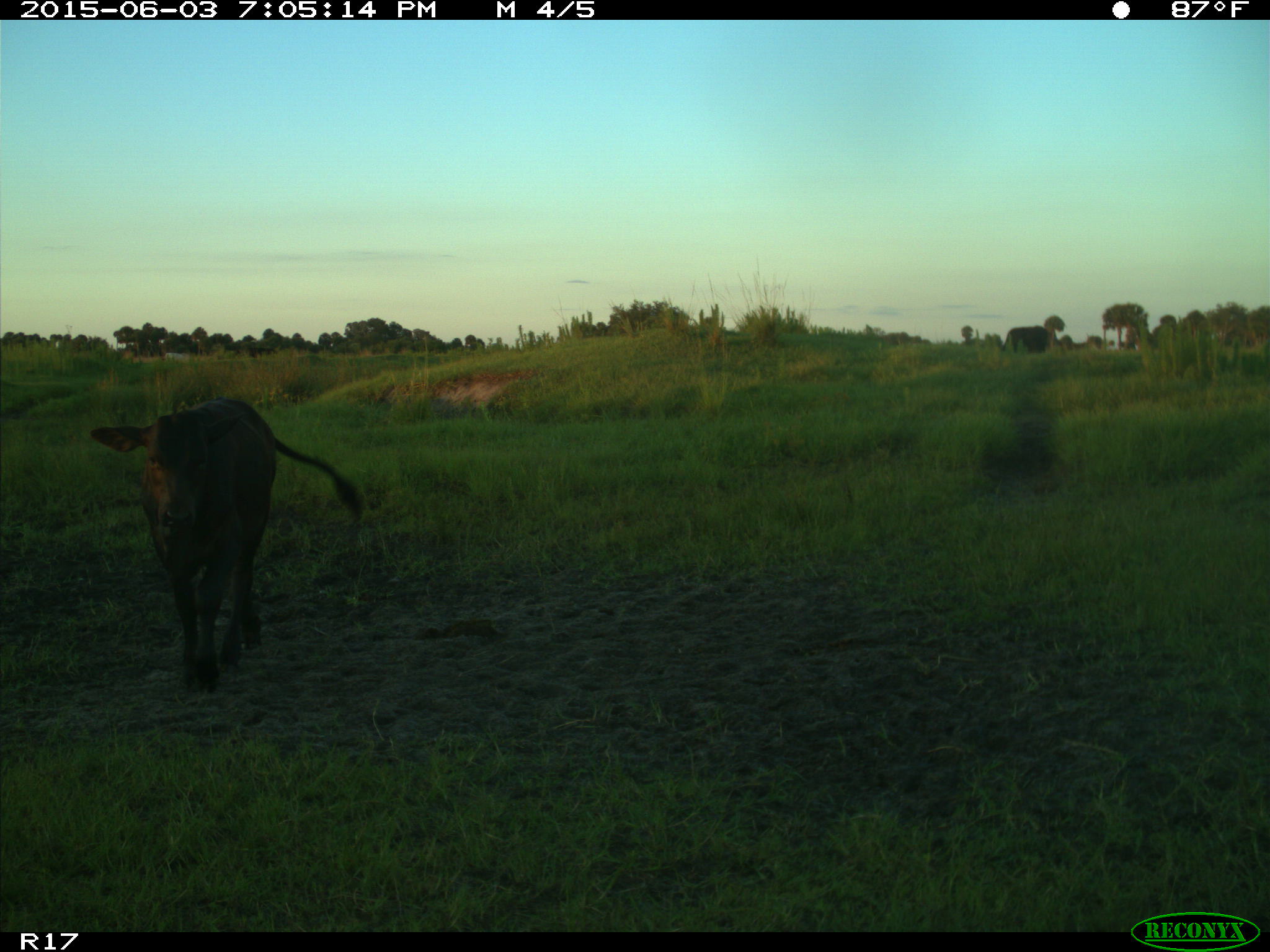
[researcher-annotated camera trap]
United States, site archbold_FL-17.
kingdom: Animalia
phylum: Chordata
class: Mammalia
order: Artiodactyla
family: Bovidae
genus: Bos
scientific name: Bos taurus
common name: domestic cow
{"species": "Bos taurus (domestic cow)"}